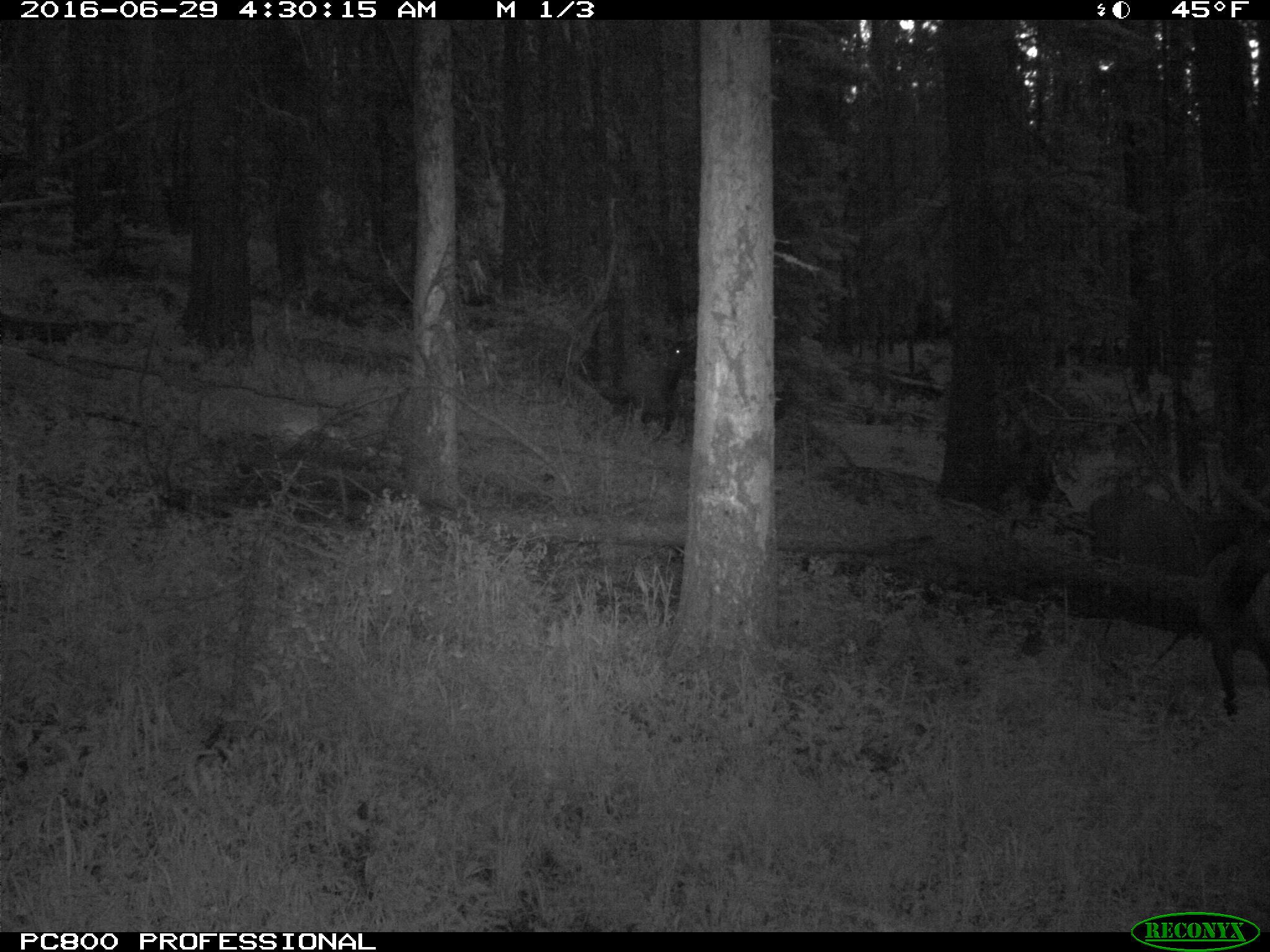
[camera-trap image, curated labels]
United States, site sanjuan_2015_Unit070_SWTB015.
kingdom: Animalia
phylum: Chordata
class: Mammalia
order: Artiodactyla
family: Cervidae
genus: Cervus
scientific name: Cervus elaphus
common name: red deer